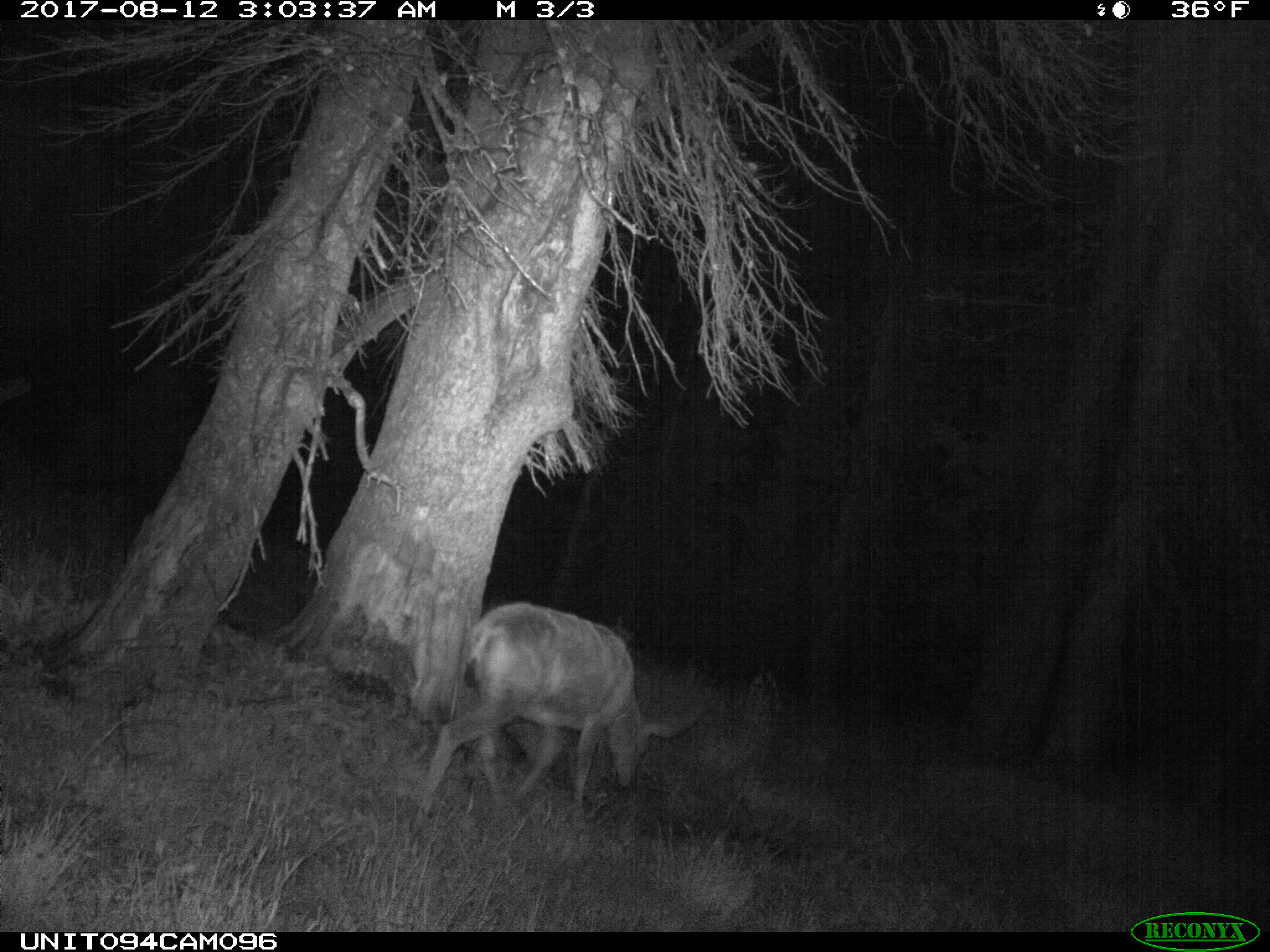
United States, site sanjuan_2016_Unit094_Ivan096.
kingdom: Animalia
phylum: Chordata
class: Mammalia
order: Artiodactyla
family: Cervidae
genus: Odocoileus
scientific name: Odocoileus hemionus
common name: mule deer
Odocoileus hemionus (mule deer).